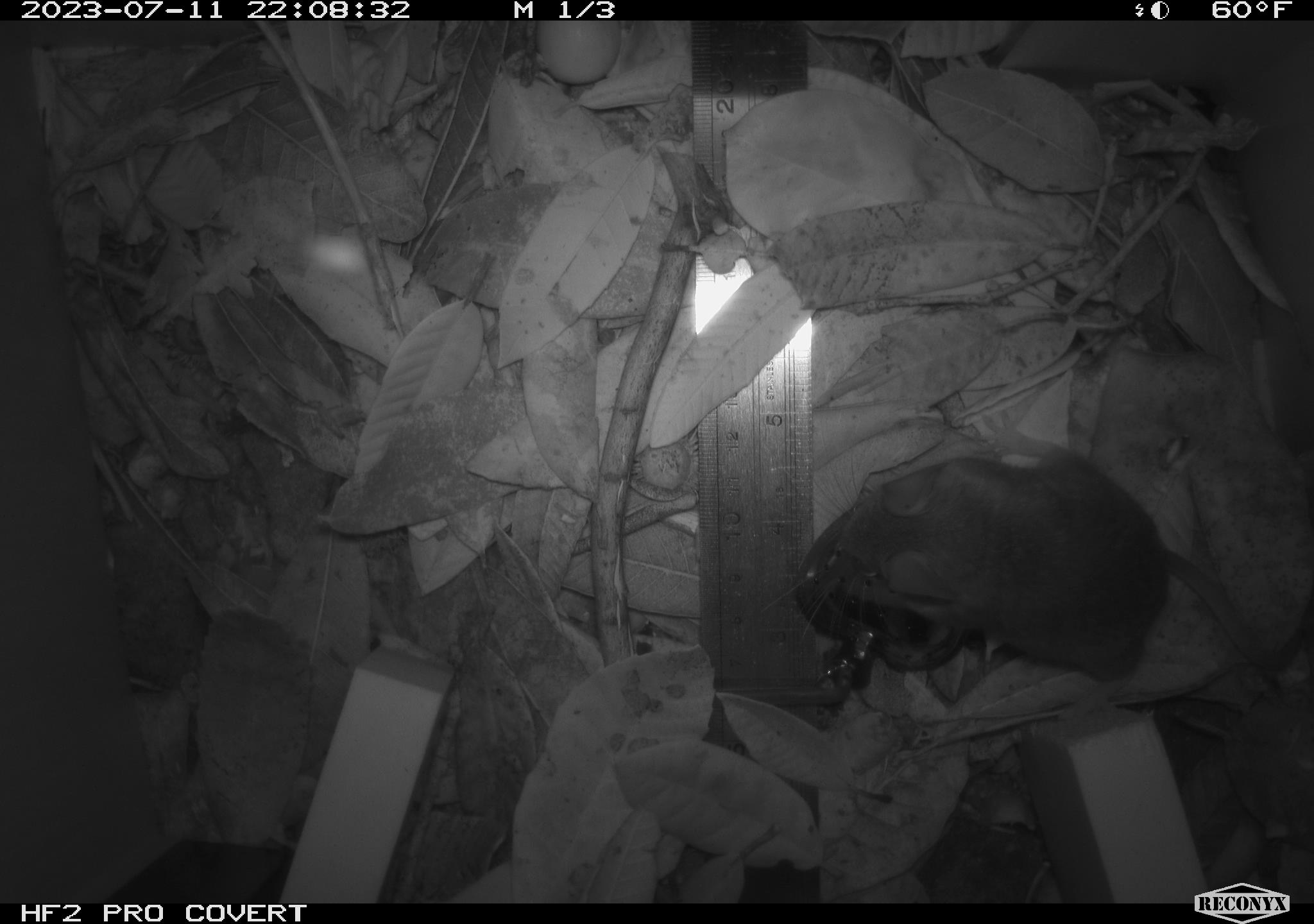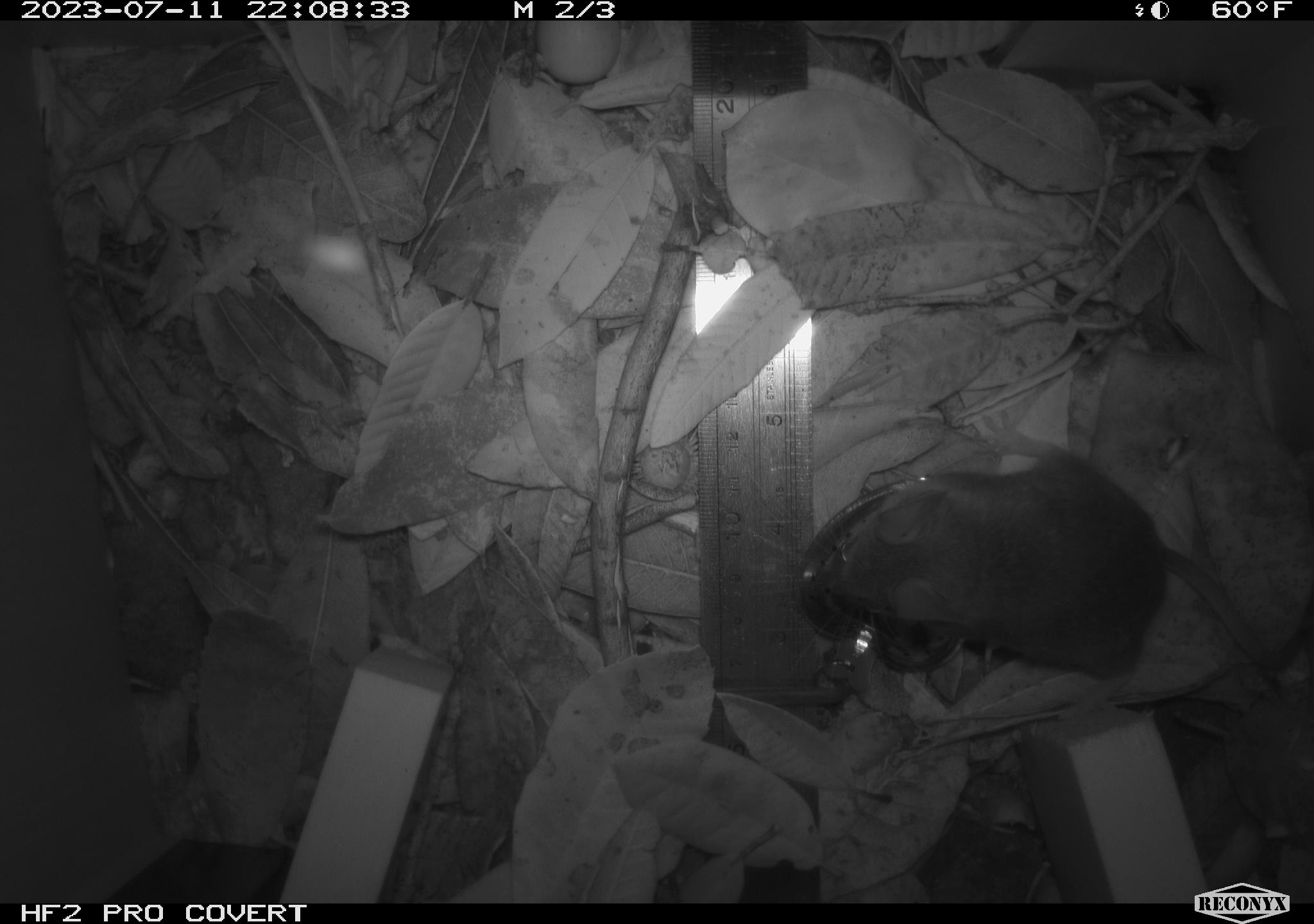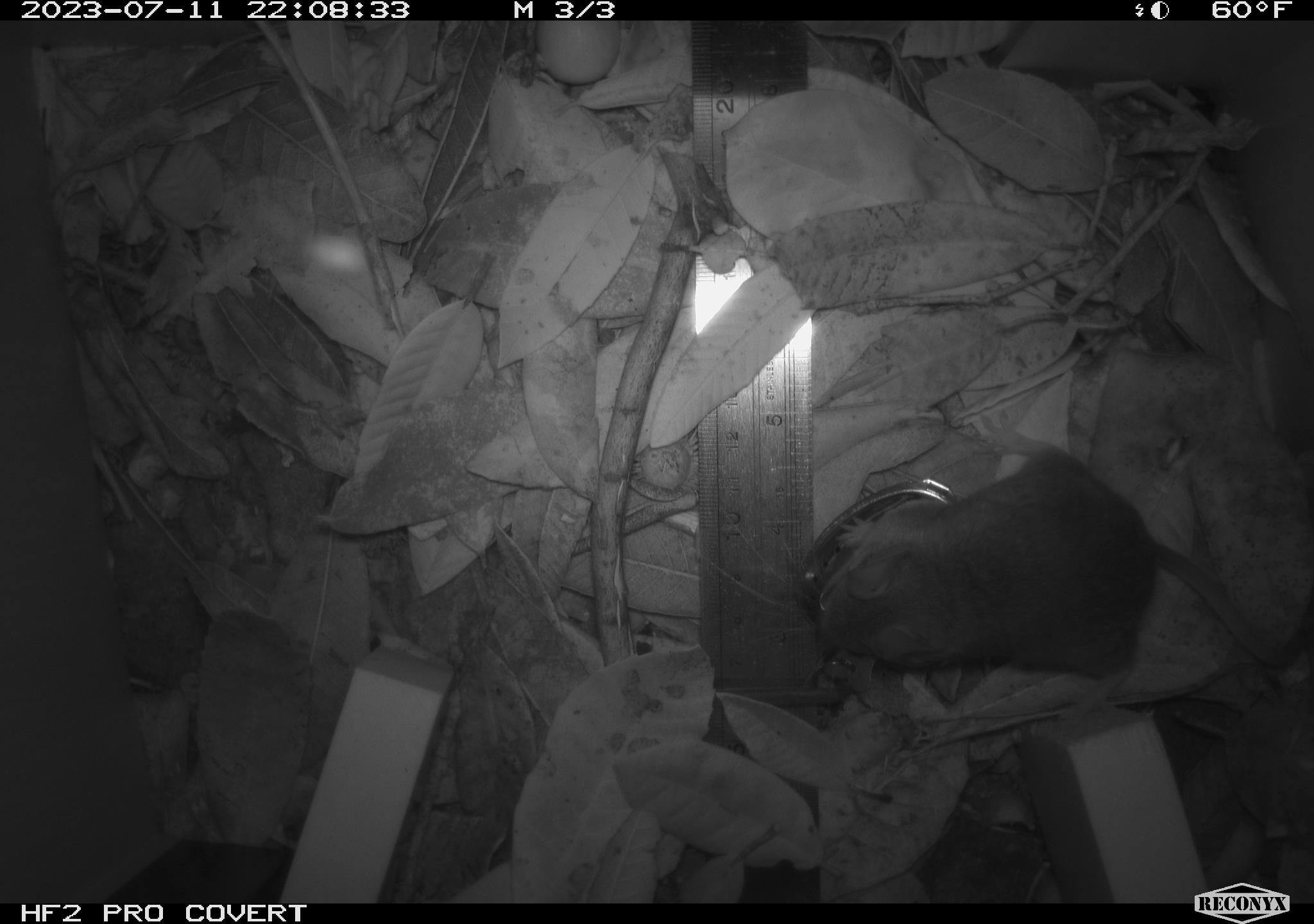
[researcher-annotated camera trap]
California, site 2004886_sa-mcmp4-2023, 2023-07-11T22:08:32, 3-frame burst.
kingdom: Animalia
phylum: Chordata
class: Mammalia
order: Rodentia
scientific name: Rodentia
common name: mouse species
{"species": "mouse species (Rodentia)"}